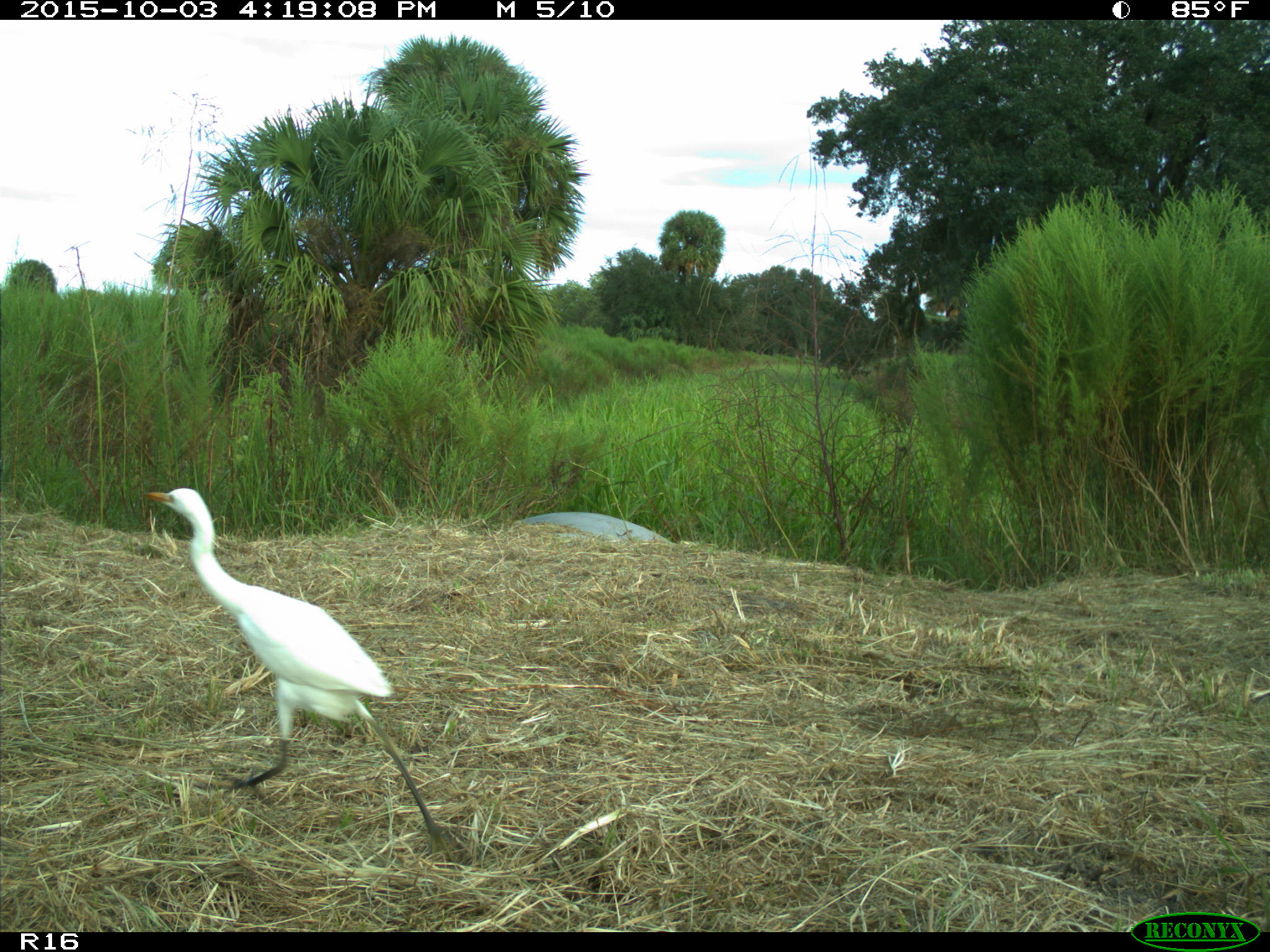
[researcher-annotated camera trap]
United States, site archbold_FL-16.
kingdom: Animalia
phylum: Chordata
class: Aves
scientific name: Aves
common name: birds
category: unidentified bird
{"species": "unidentified bird (birds) (Aves)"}